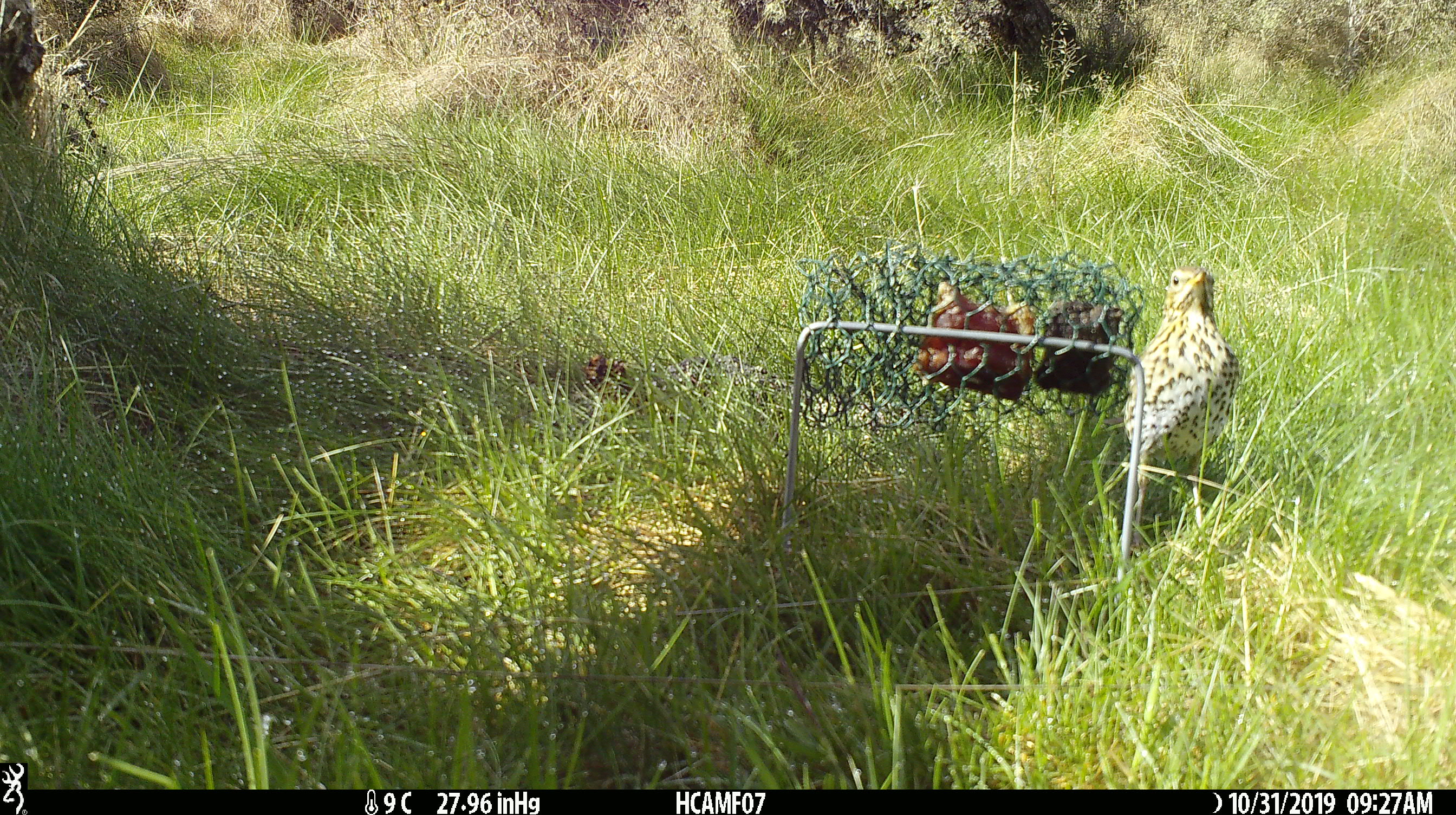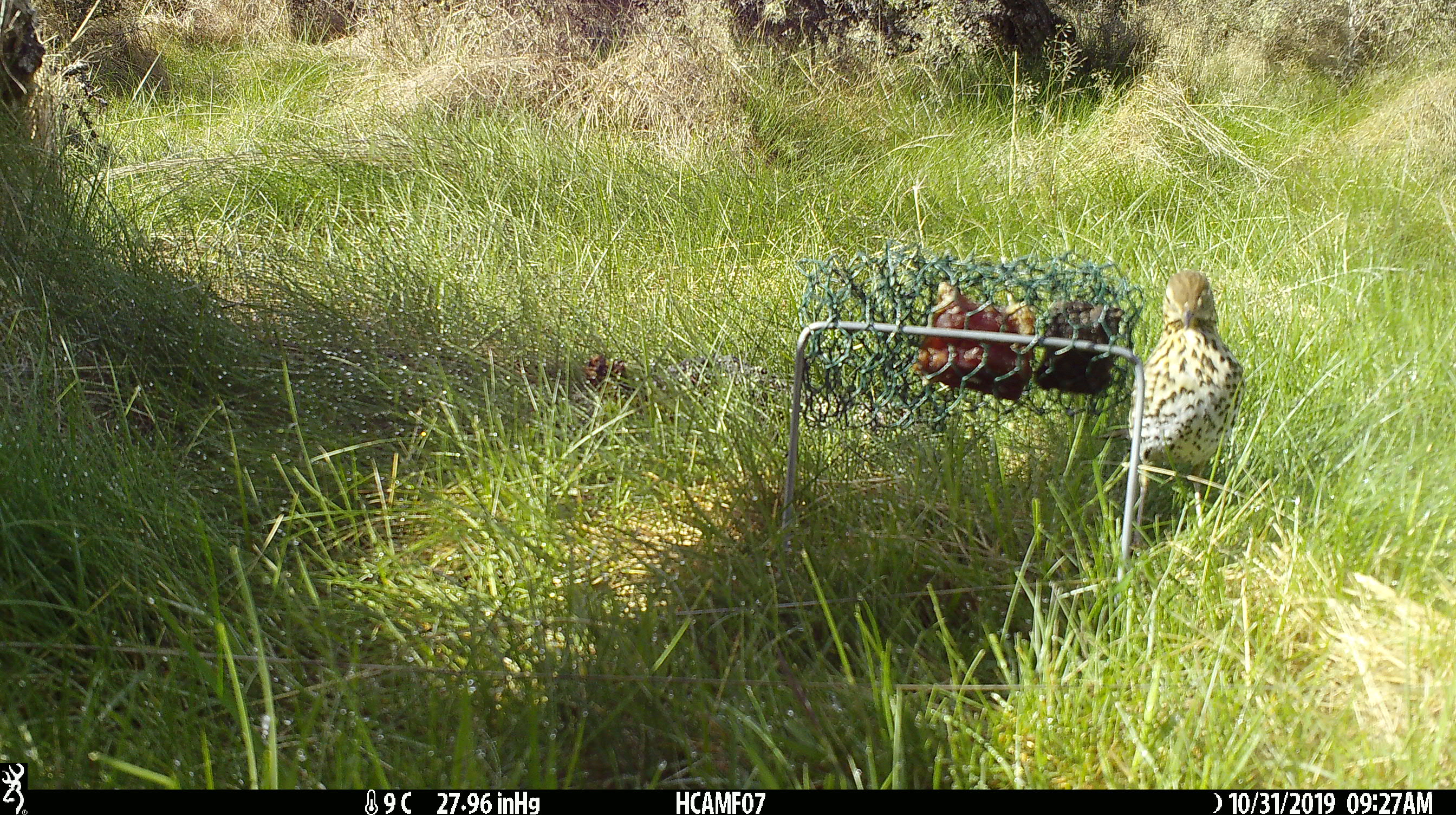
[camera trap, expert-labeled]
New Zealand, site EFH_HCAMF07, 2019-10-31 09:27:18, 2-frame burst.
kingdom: Animalia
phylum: Chordata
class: Aves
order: Passeriformes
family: Turdidae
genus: Turdus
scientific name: Turdus philomelos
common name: song thrush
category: thrush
Thrush (song thrush) (Turdus philomelos).